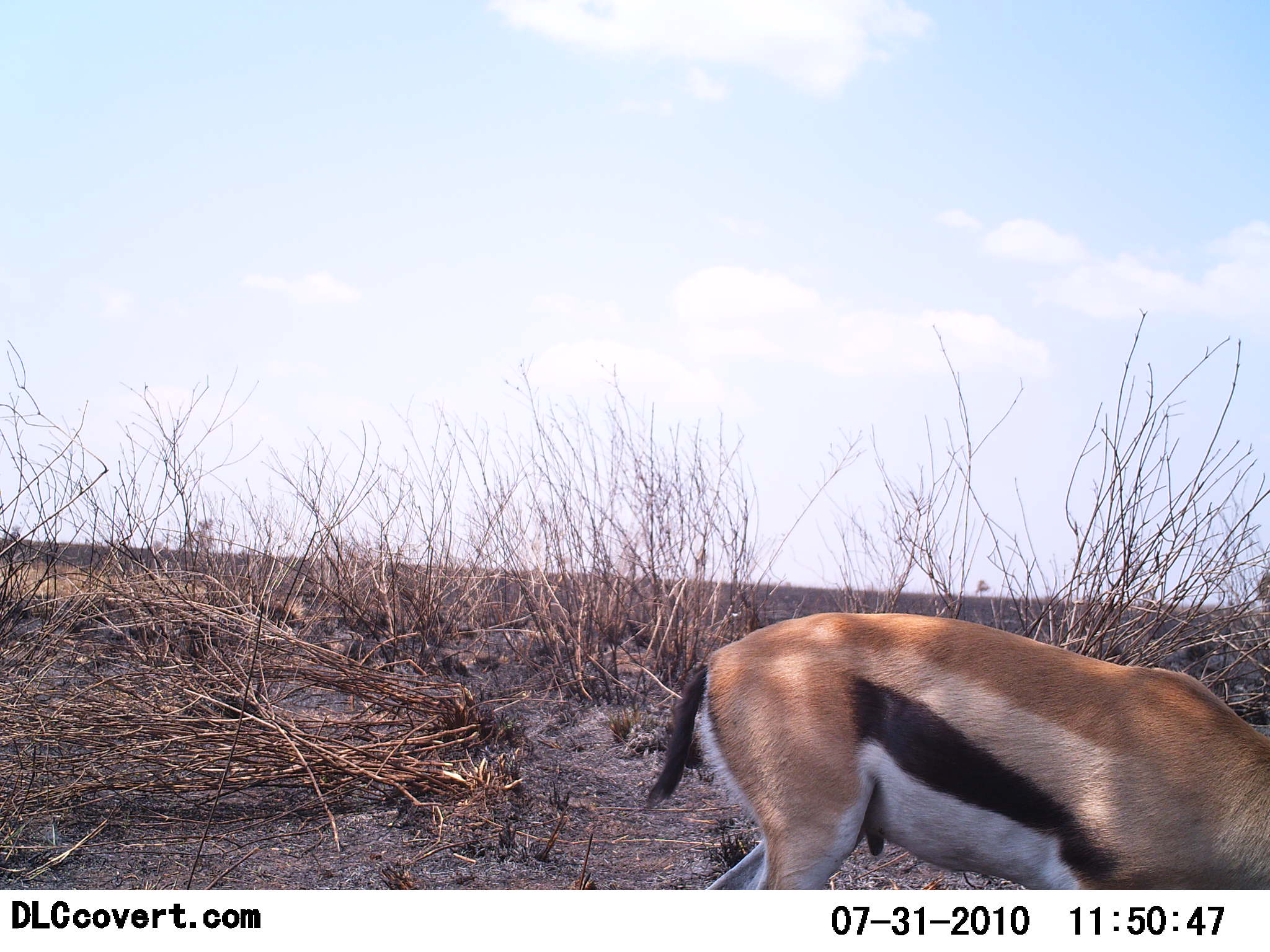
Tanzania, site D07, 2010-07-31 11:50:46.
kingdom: Animalia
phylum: Chordata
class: Mammalia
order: Artiodactyla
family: Bovidae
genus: Eudorcas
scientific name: Eudorcas thomsonii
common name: thomson's gazelle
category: gazellethomsons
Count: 1.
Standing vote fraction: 54%.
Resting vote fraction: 0%.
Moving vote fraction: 8%.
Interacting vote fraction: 0%.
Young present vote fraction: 0%.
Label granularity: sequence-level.